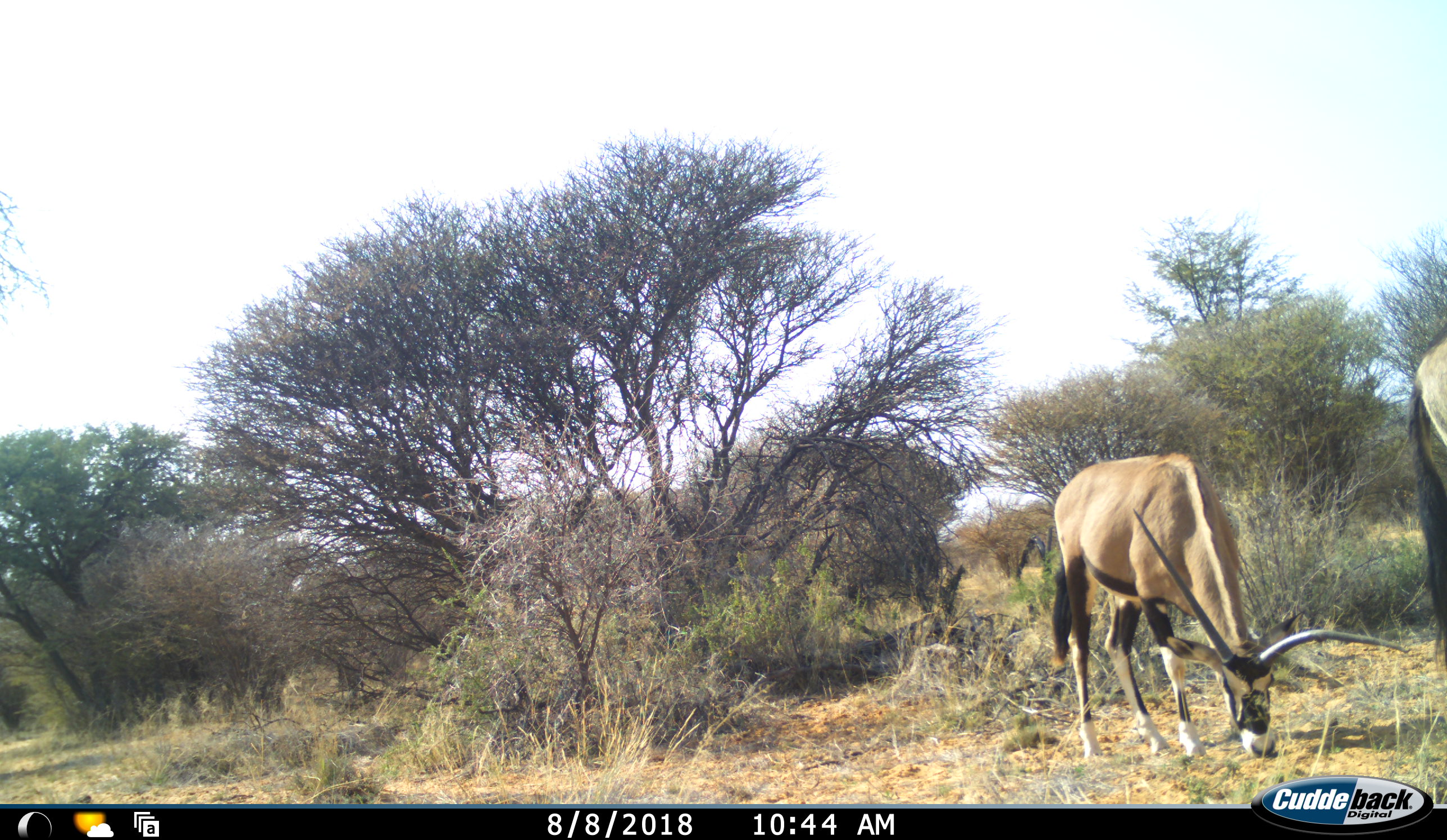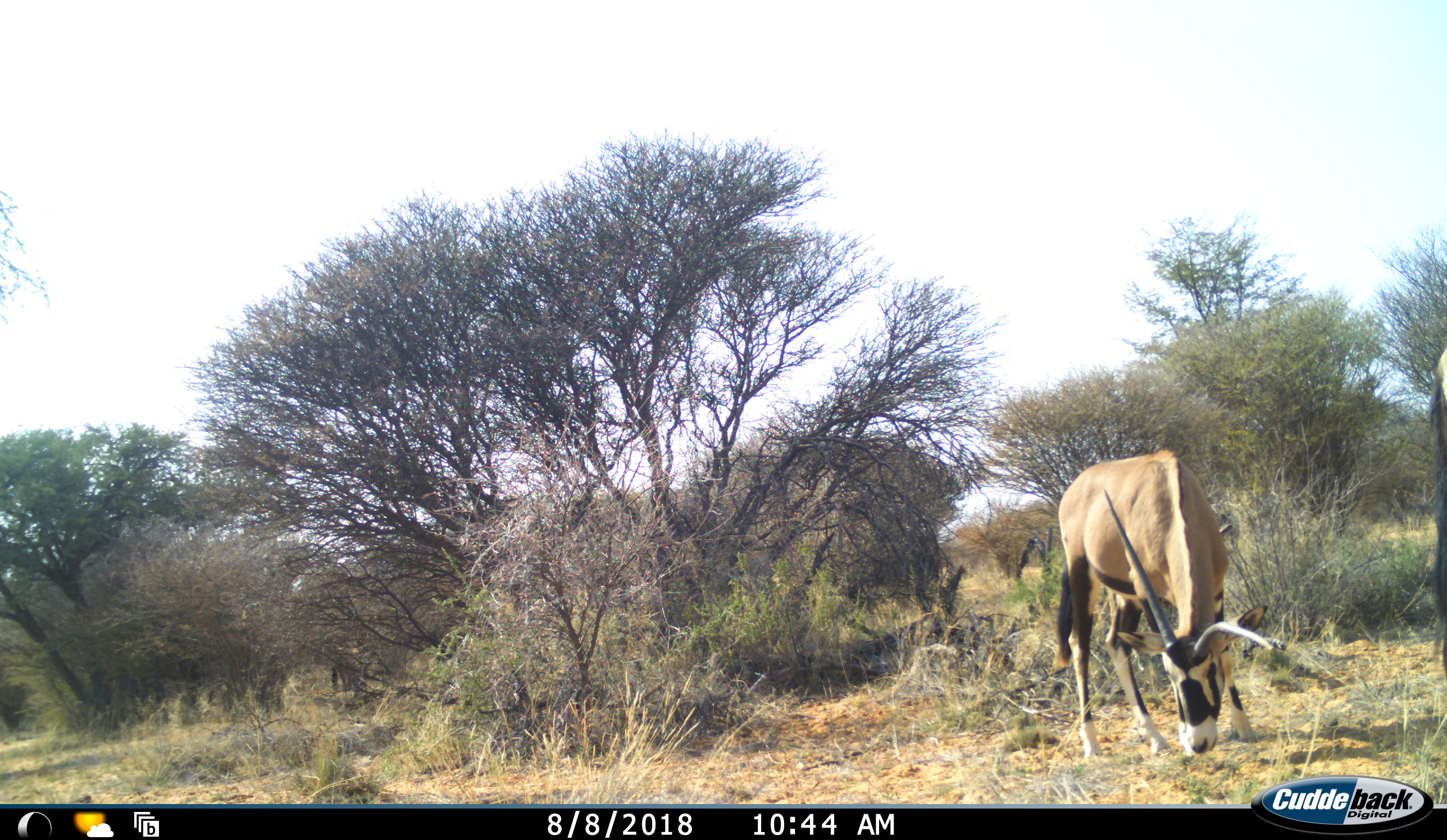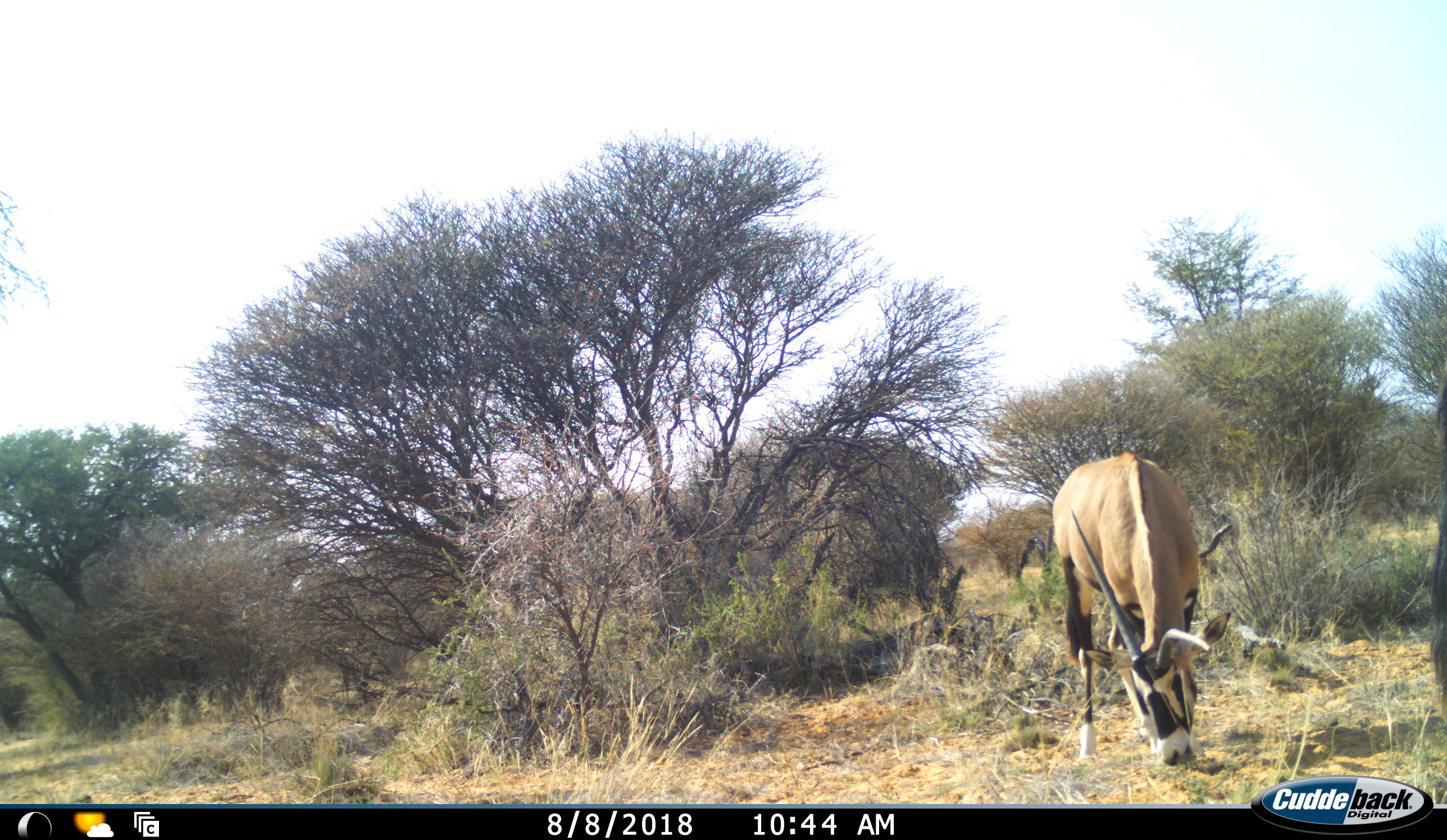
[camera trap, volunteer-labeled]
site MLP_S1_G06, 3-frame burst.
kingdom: Animalia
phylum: Chordata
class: Mammalia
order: Artiodactyla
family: Bovidae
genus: Oryx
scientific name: Oryx gazella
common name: gemsbok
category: oryx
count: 2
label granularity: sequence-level